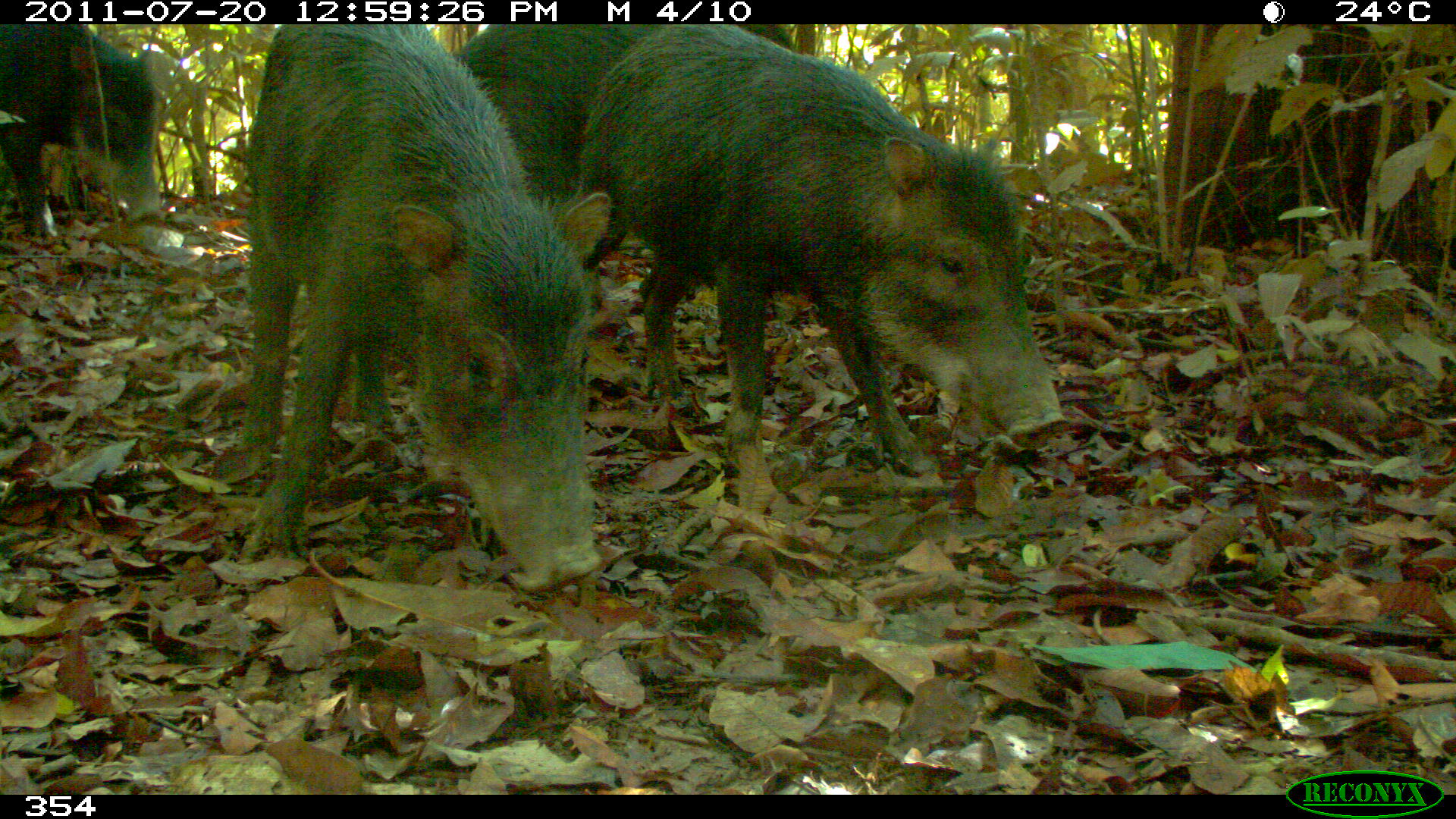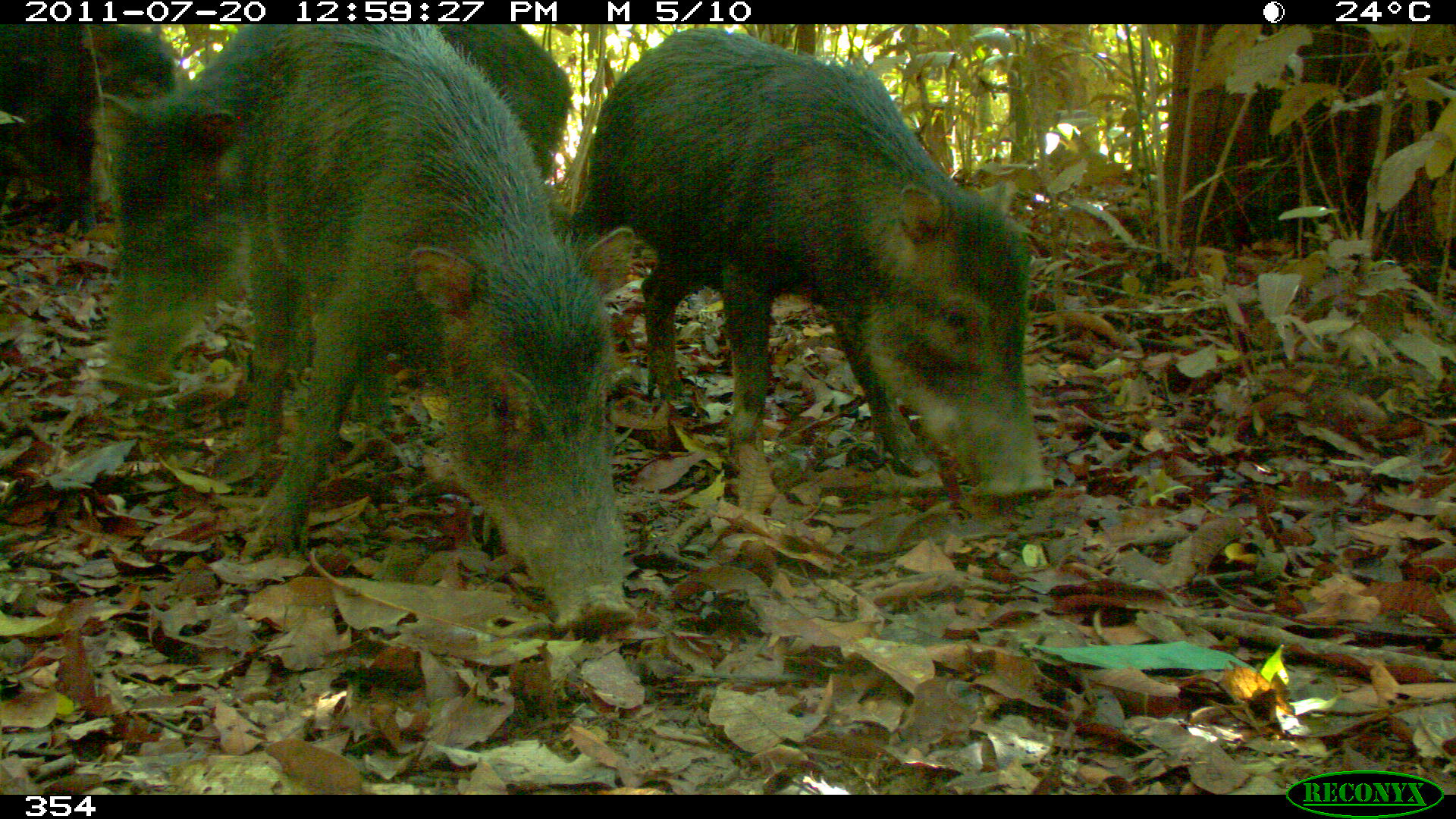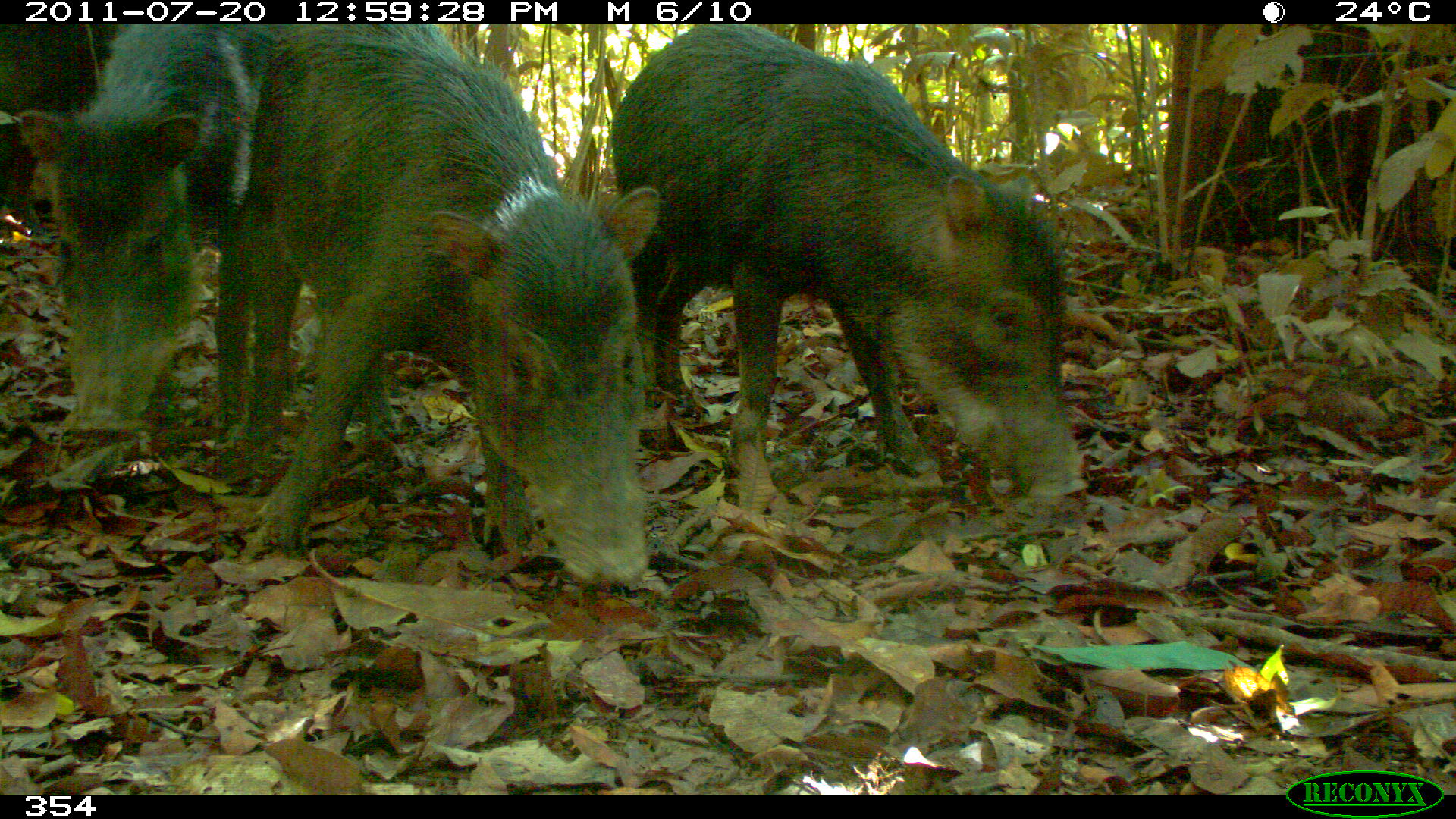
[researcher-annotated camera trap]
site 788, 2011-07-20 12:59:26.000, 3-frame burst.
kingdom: Animalia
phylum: Chordata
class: Mammalia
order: Artiodactyla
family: Tayassuidae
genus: Tayassu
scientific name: Tayassu pecari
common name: white-lipped peccary